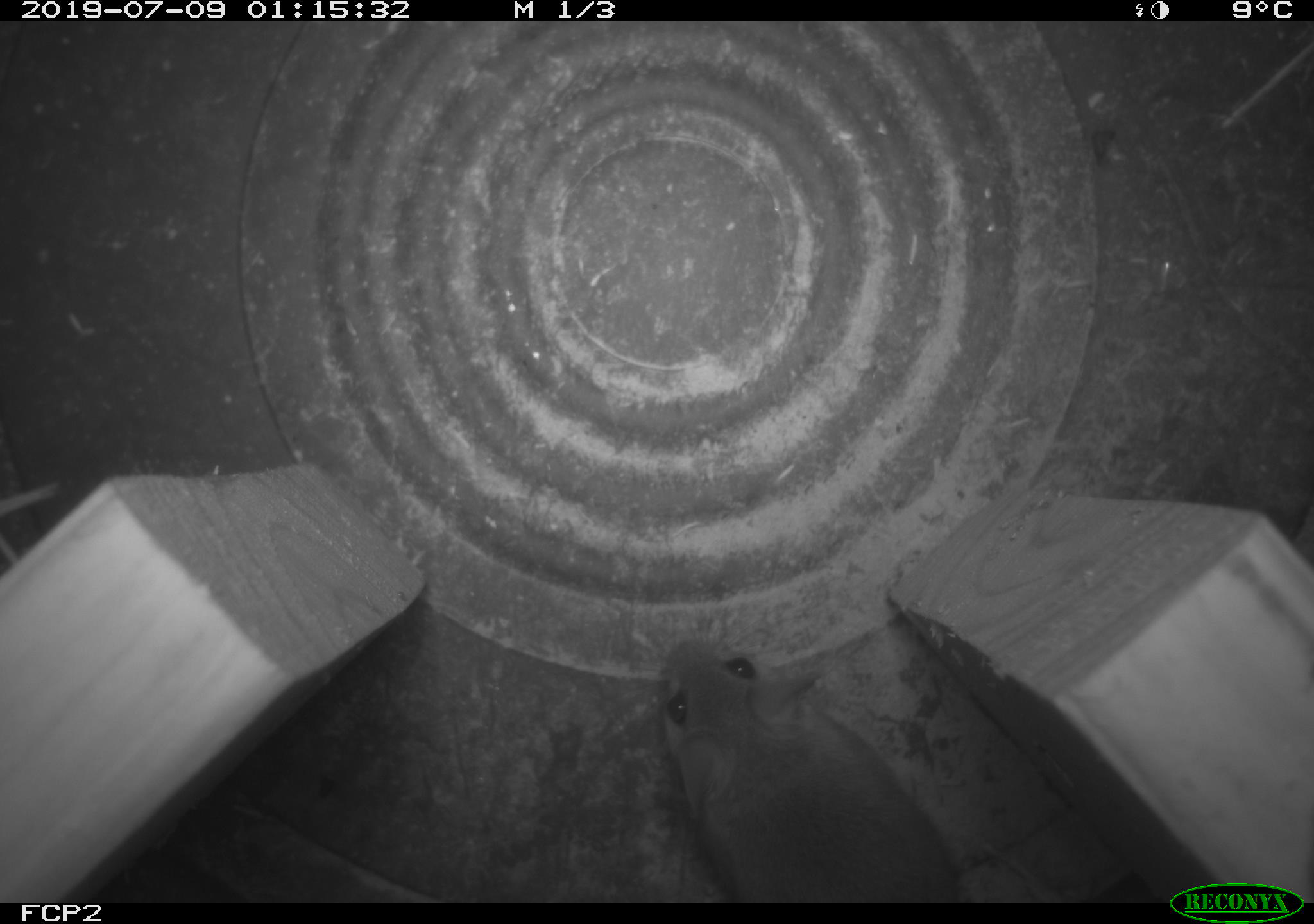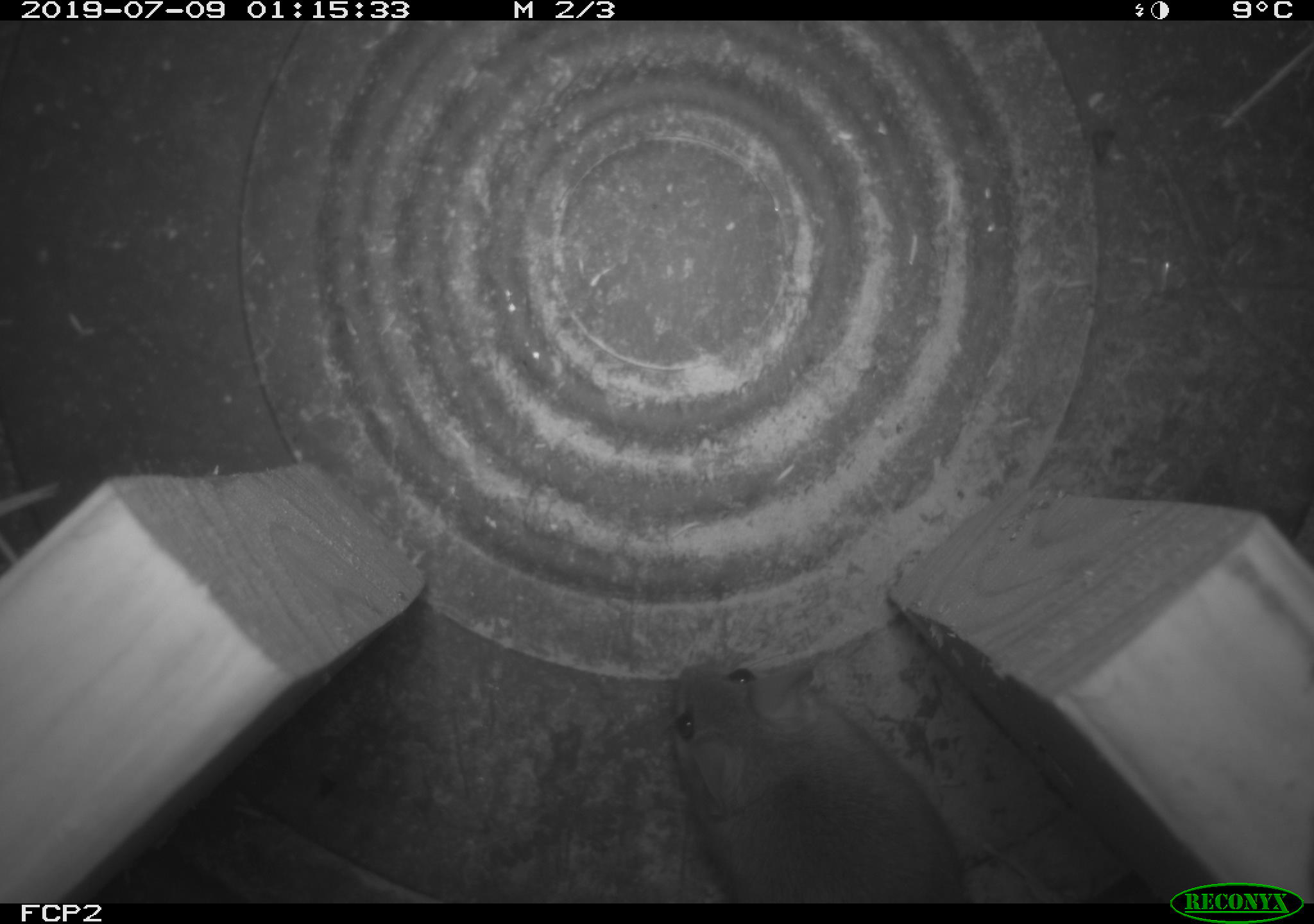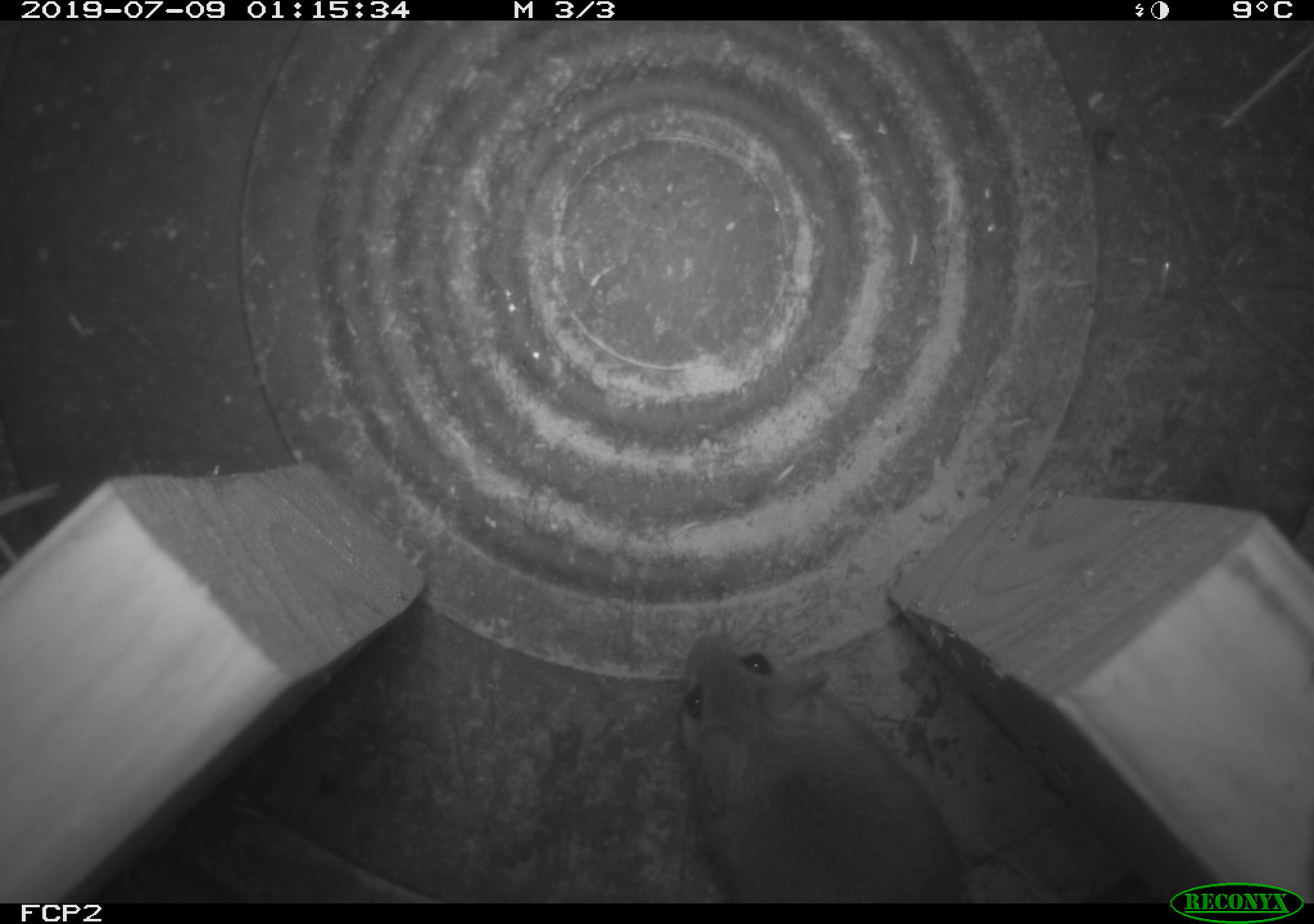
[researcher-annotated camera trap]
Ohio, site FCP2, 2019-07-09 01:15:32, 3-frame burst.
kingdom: Animalia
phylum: Chordata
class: Mammalia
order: Rodentia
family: Cricetidae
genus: Peromyscus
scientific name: Peromyscus leucopus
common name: white-footed mouse